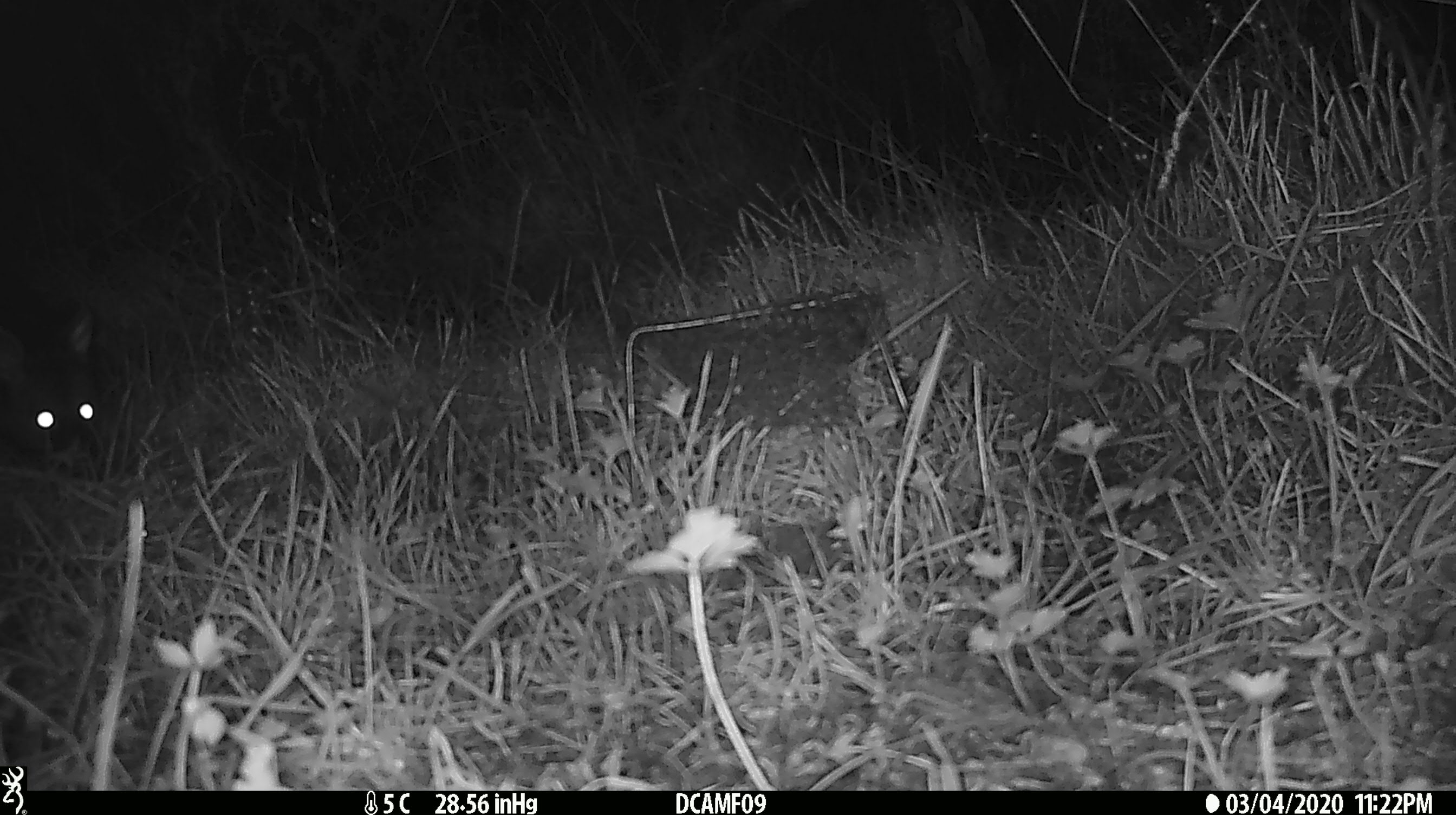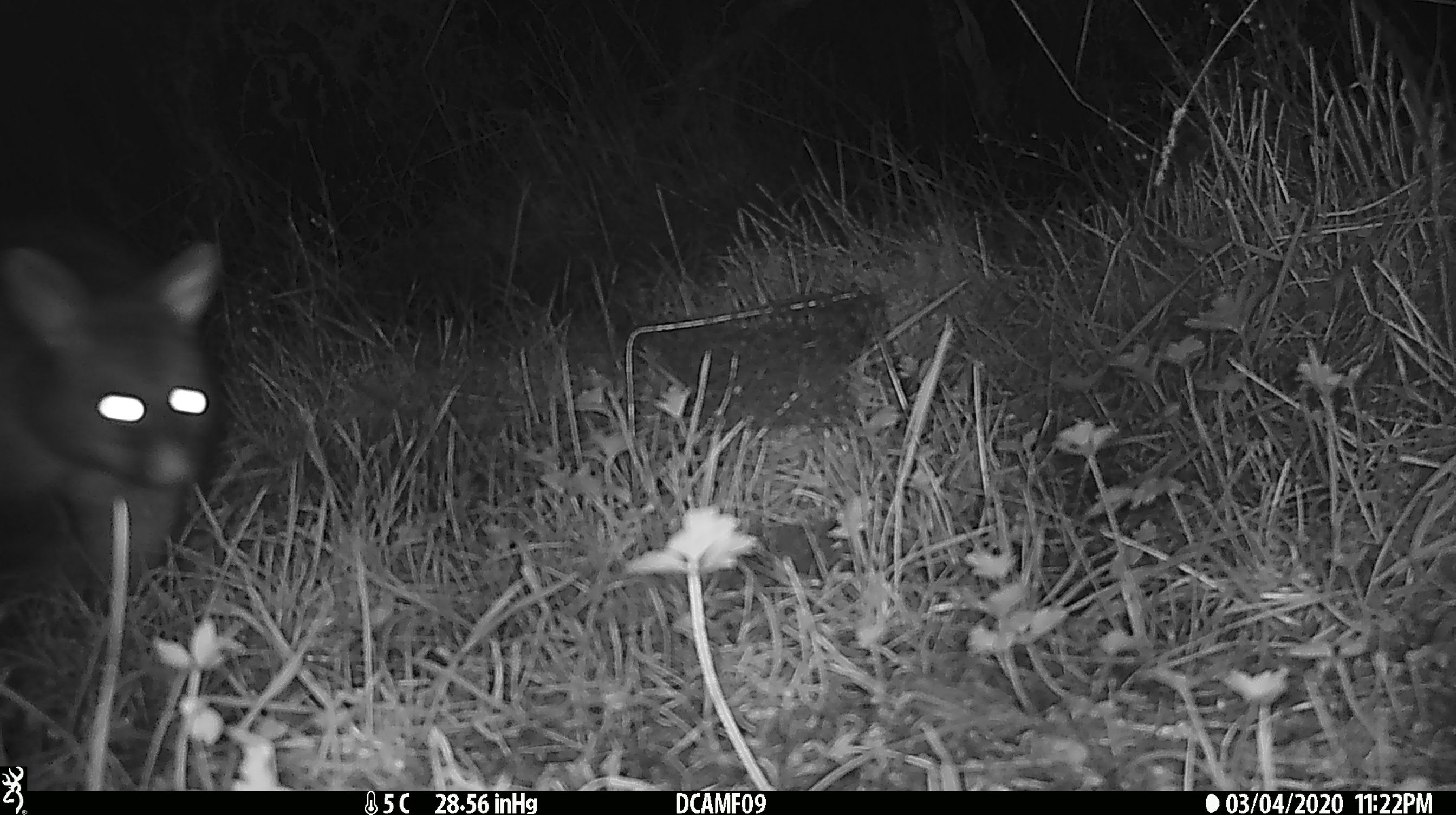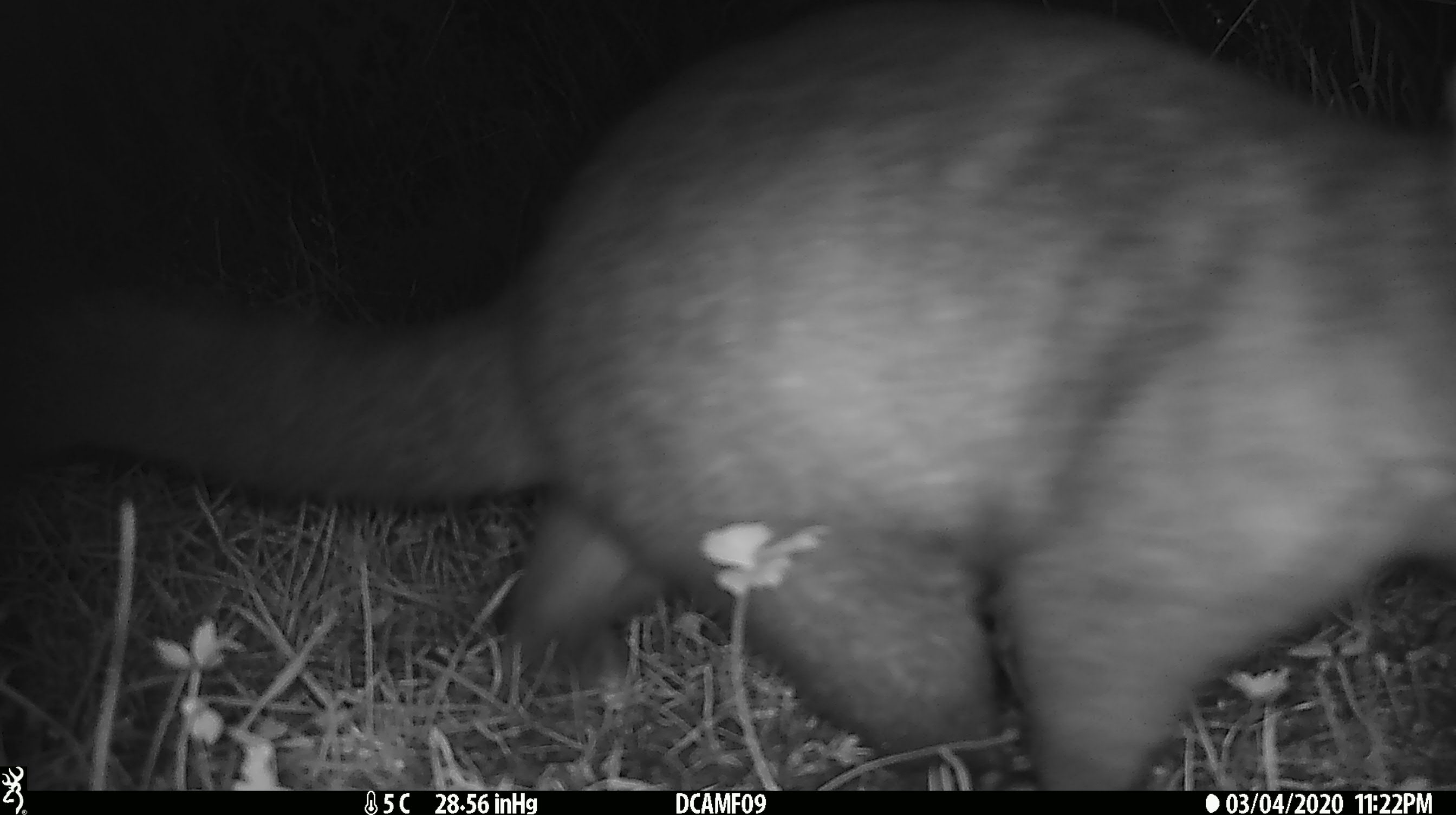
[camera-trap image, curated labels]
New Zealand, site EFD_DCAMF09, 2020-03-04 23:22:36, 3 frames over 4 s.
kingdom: Animalia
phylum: Chordata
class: Mammalia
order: Diprotodontia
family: Phalangeridae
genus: Trichosurus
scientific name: Trichosurus vulpecula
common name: common brushtail possum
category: possum